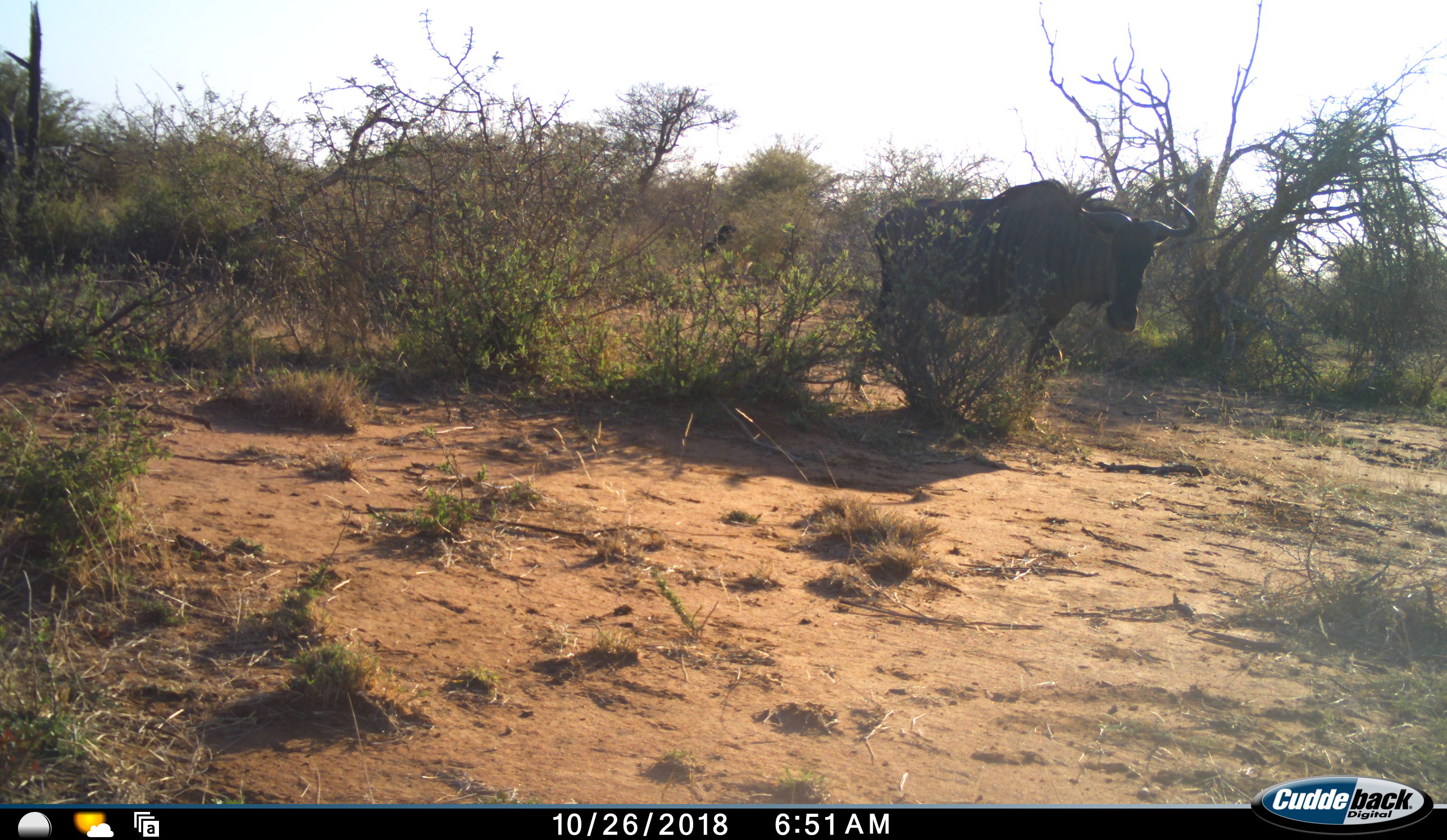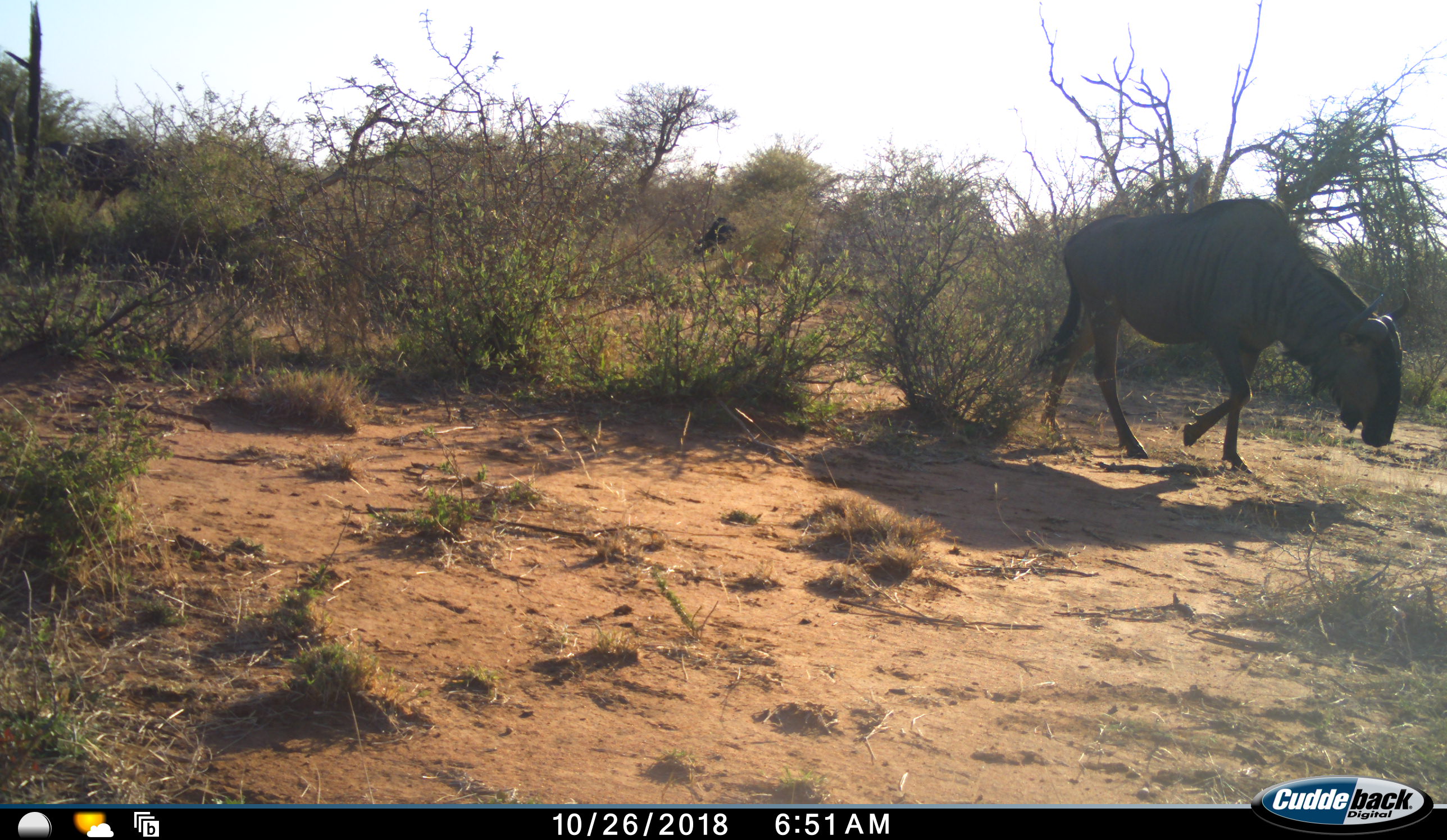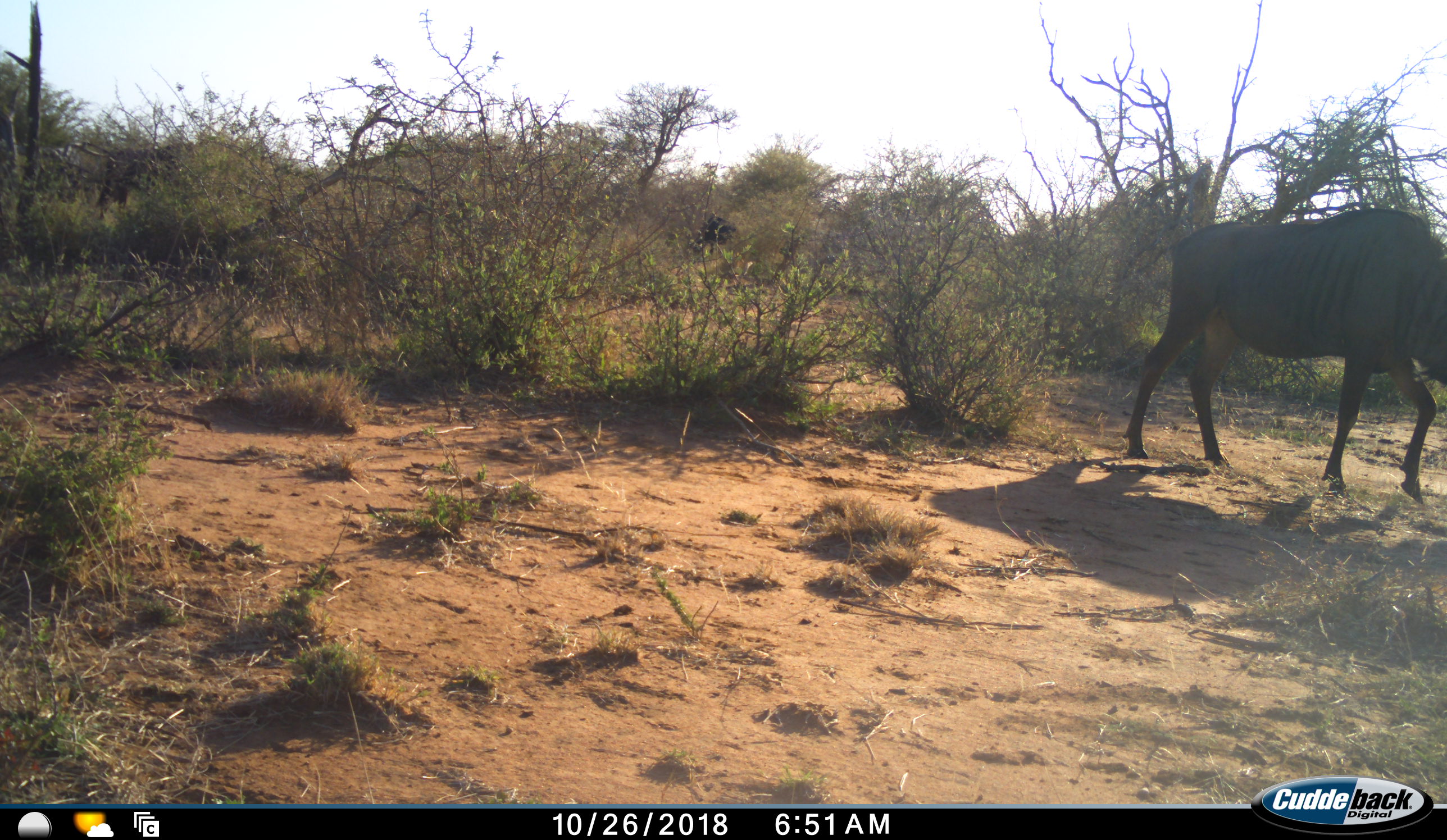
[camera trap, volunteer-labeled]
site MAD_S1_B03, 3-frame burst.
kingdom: Animalia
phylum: Chordata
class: Mammalia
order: Artiodactyla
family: Bovidae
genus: Connochaetes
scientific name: Connochaetes taurinus taurinus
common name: blue wildebeest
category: wildebeestblue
Wildebeestblue (blue wildebeest) (Connochaetes taurinus taurinus), count 3. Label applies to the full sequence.